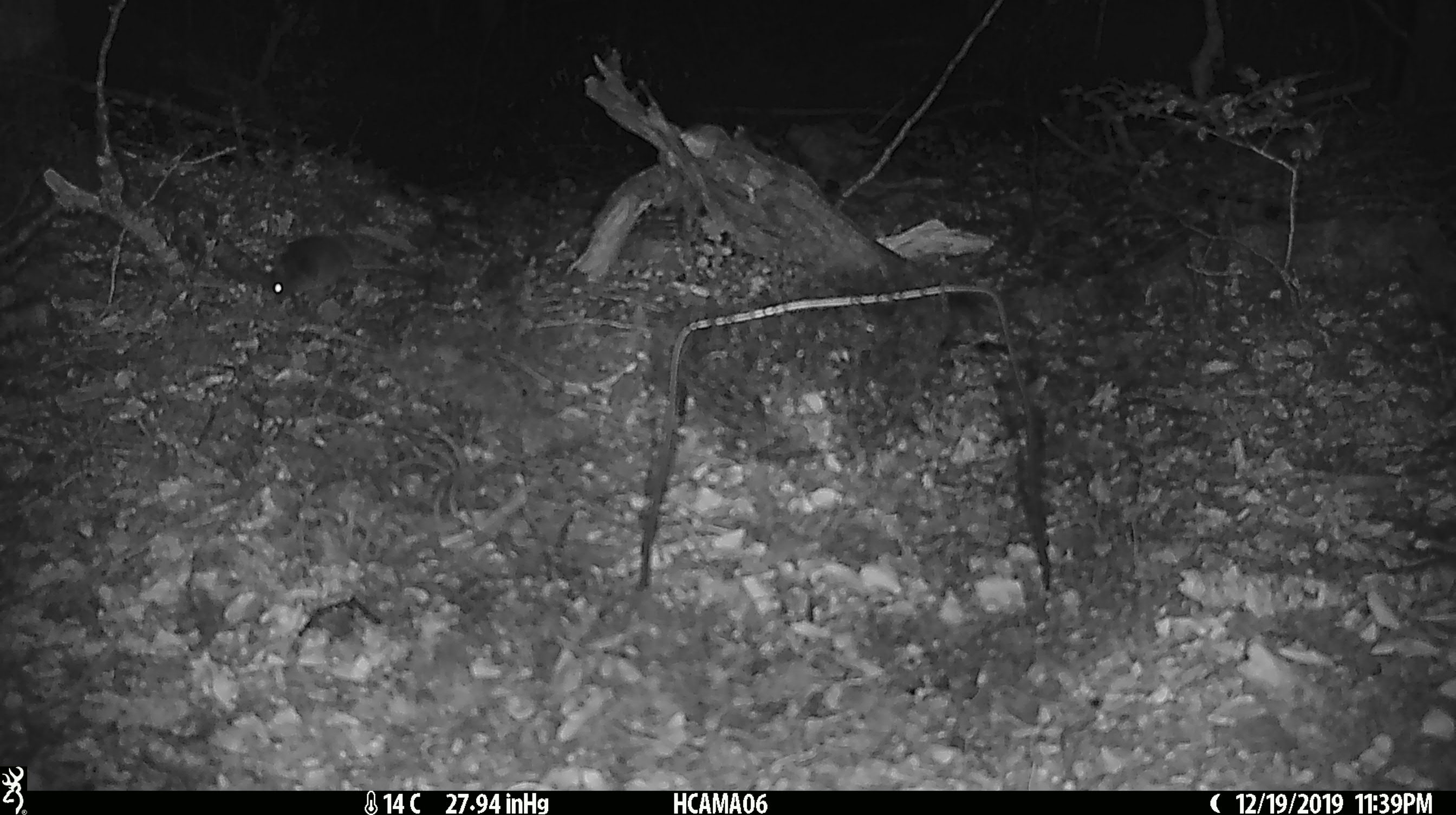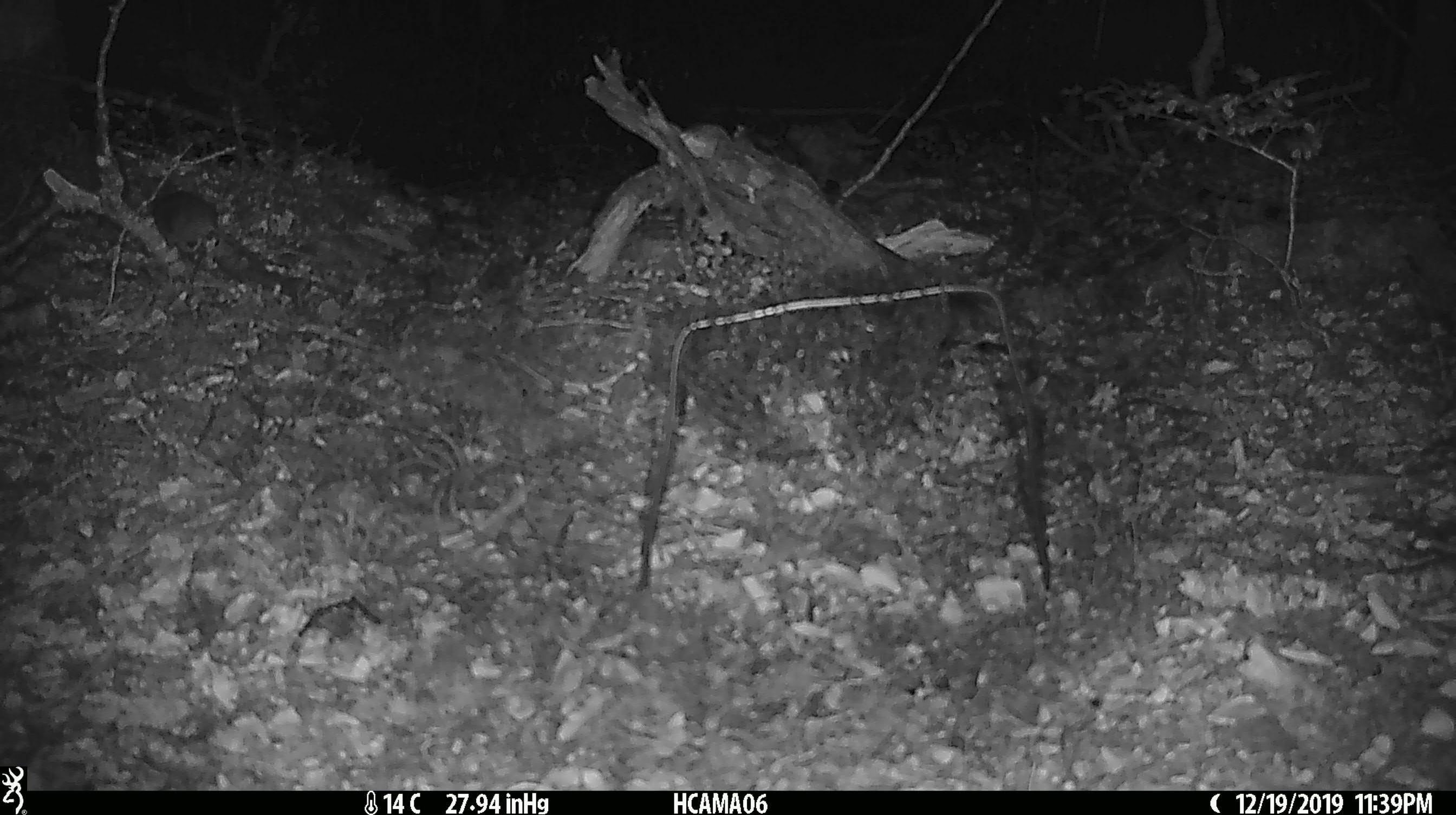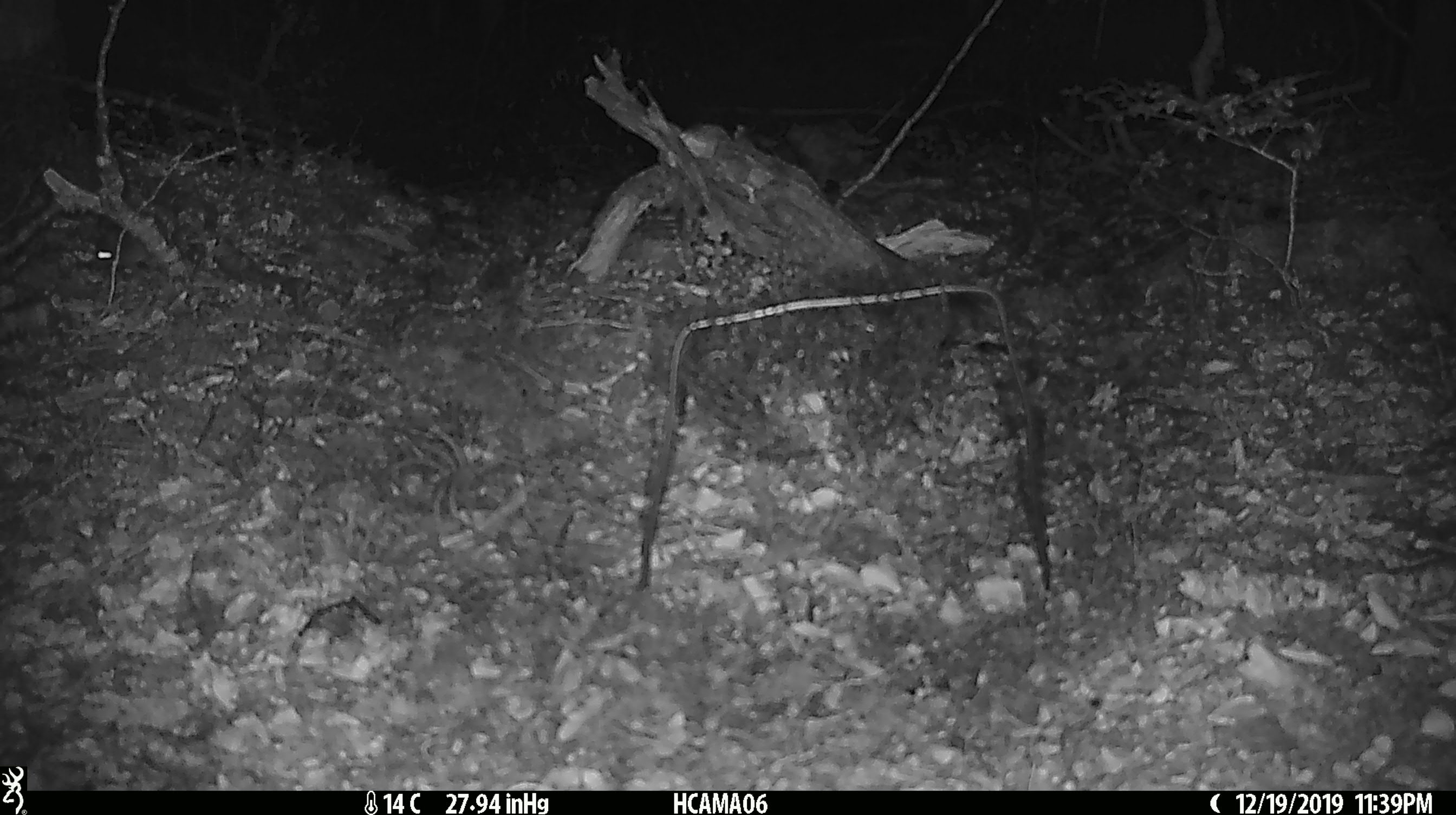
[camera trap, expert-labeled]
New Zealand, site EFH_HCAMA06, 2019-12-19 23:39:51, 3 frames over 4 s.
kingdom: Animalia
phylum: Chordata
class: Mammalia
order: Rodentia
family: Muridae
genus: Mus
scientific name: Mus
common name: mouse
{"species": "mouse (Mus)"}